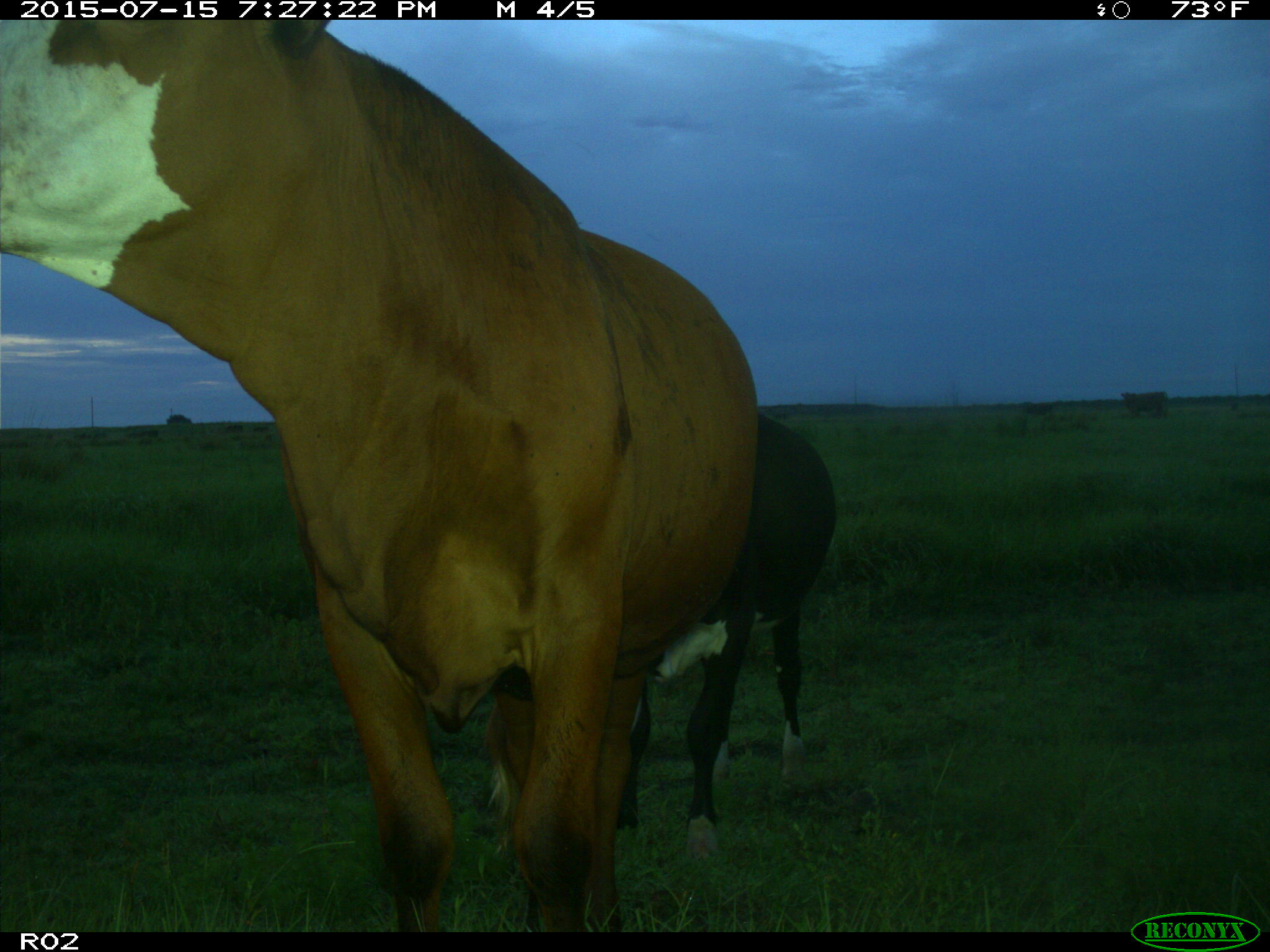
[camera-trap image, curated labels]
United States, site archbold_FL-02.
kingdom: Animalia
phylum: Chordata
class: Mammalia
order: Artiodactyla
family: Bovidae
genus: Bos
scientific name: Bos taurus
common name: domestic cow